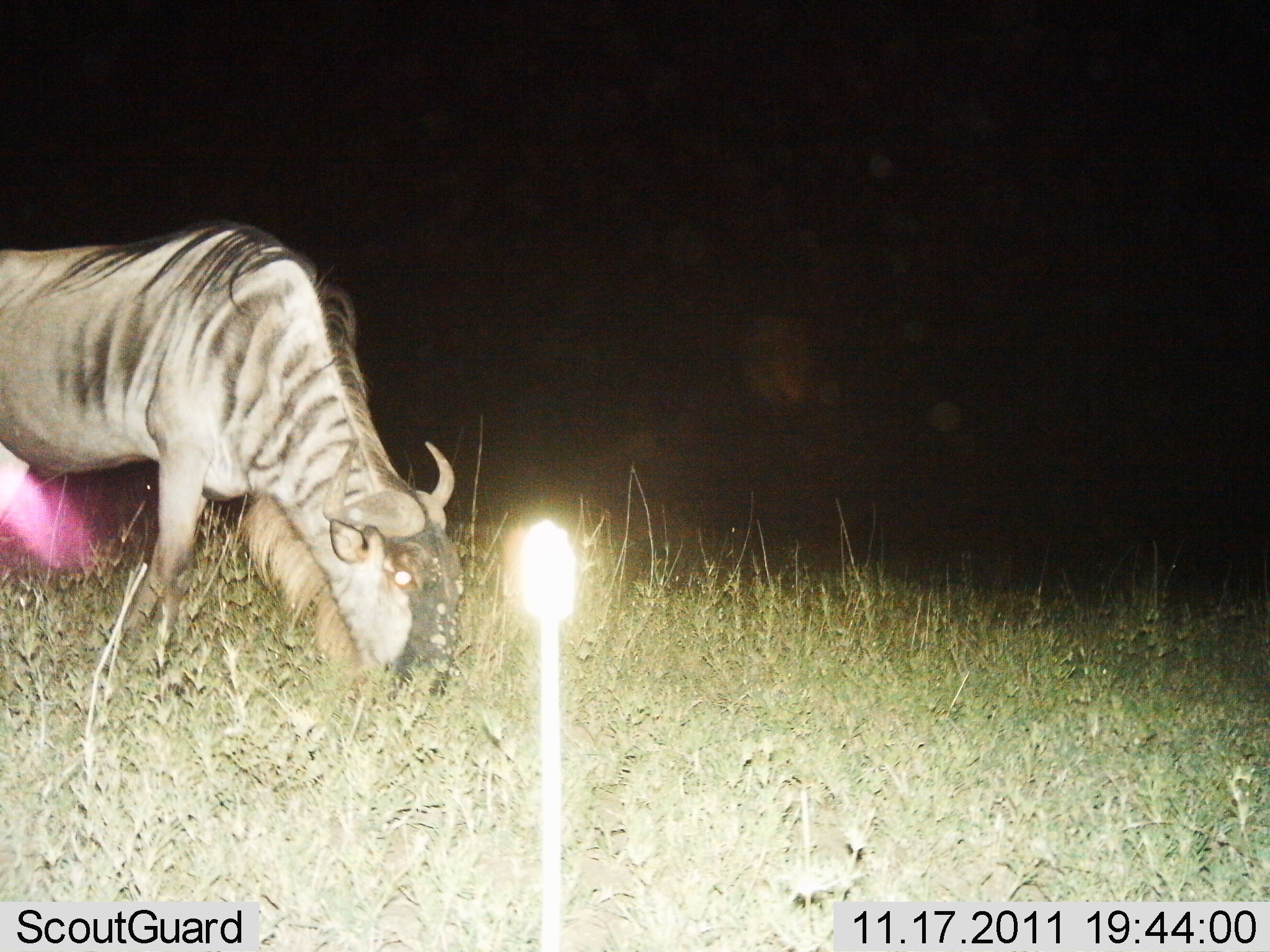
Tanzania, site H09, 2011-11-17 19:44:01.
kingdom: Animalia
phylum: Chordata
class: Mammalia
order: Artiodactyla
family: Bovidae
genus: Connochaetes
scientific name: Connochaetes taurinus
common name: blue wildebeest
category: wildebeest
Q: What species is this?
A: Wildebeest (blue wildebeest) (Connochaetes taurinus).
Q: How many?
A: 1.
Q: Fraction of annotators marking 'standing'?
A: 17%.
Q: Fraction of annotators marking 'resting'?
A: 0%.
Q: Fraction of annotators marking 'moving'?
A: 17%.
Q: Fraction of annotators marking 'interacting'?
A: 0%.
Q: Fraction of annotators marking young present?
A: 0%.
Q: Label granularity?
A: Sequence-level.